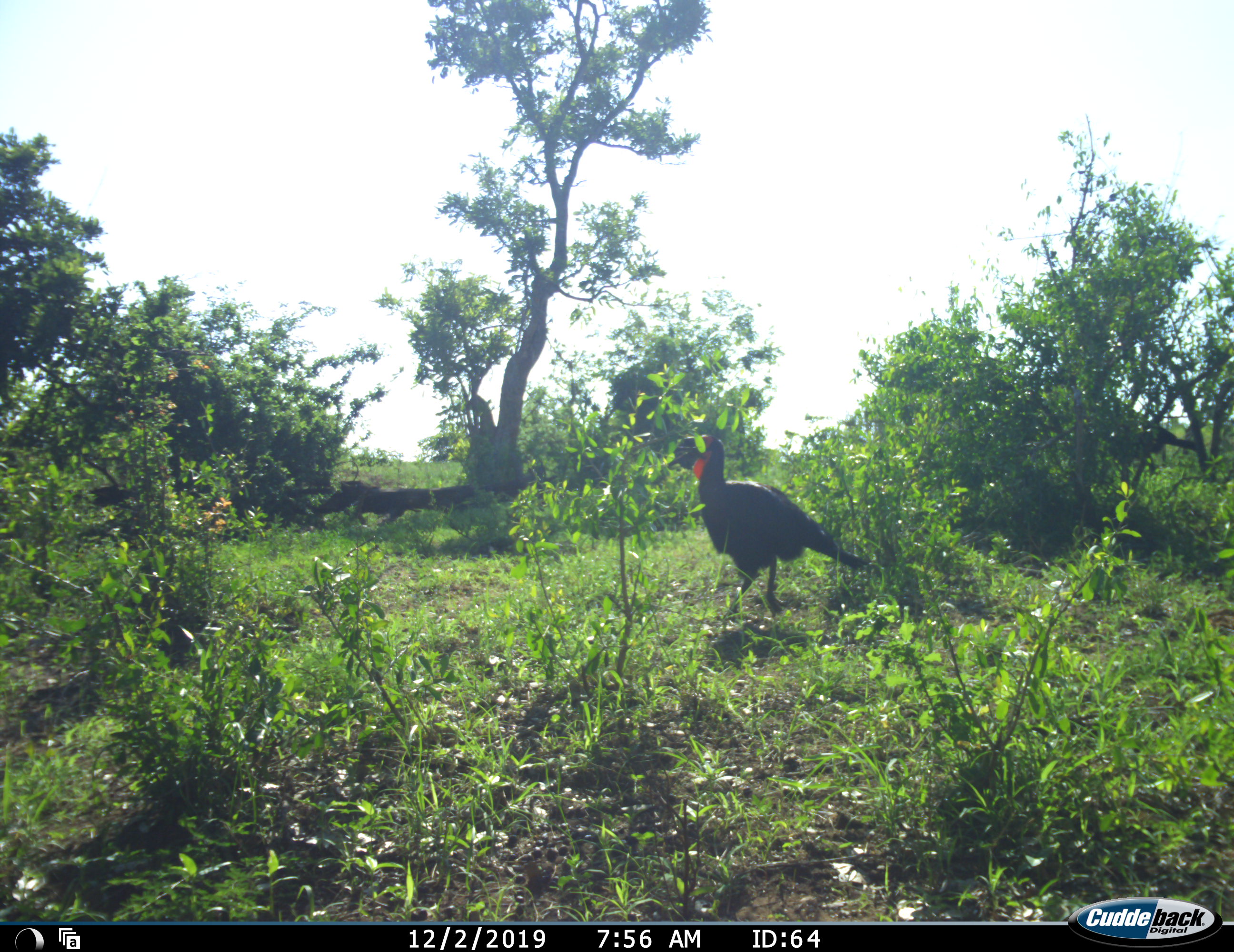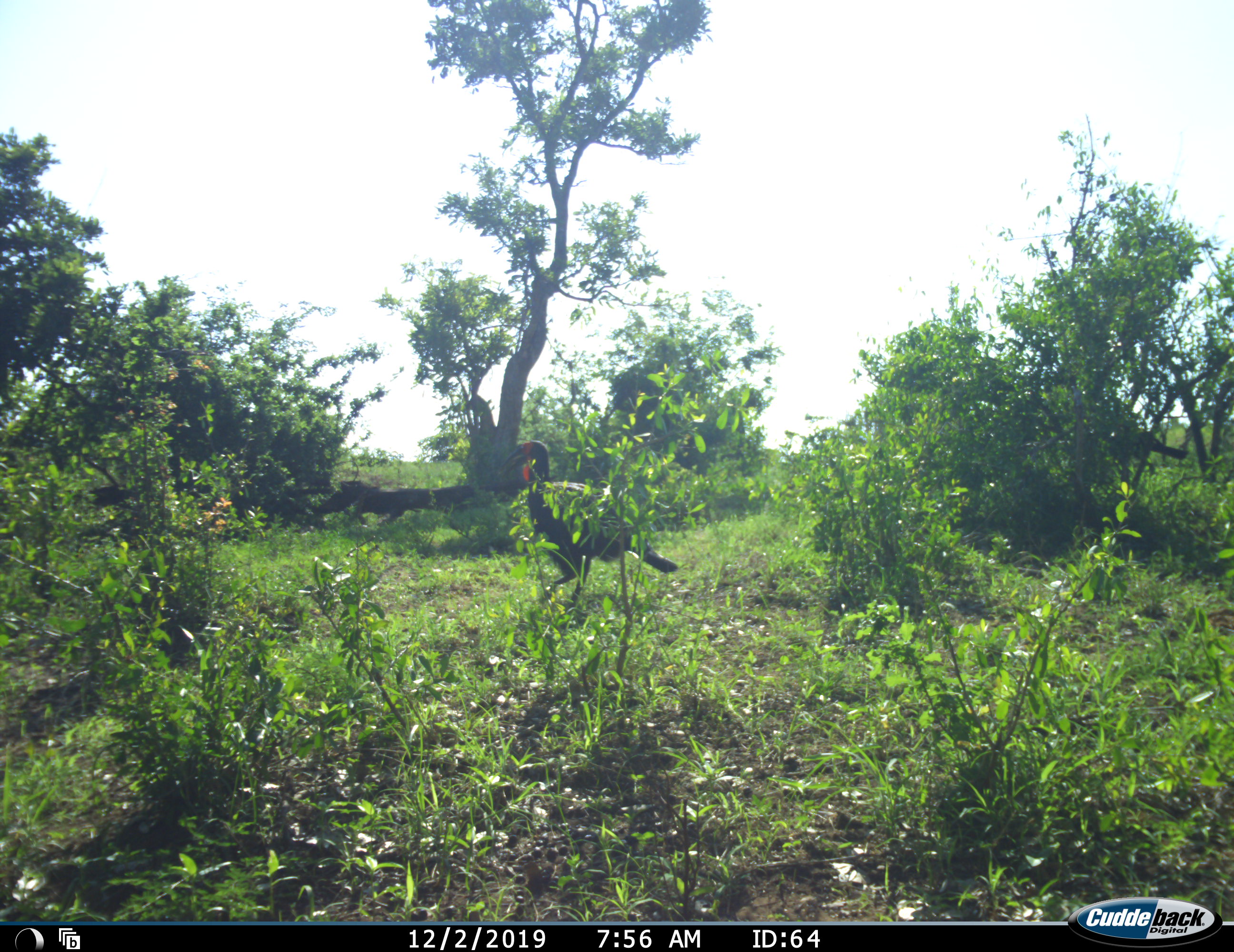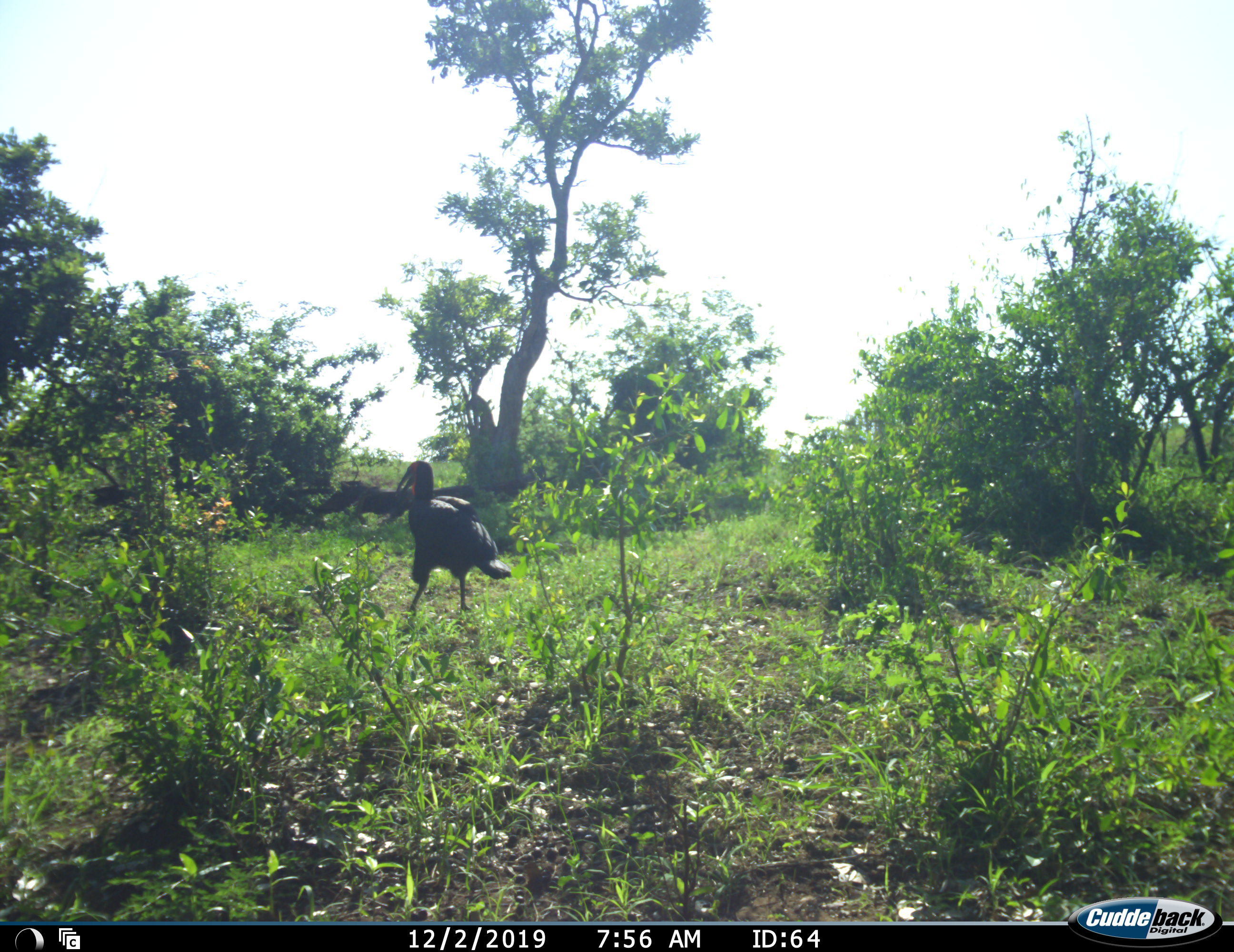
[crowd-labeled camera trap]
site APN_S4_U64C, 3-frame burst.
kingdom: Animalia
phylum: Chordata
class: Aves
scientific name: Aves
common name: bird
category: birdother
Birdother (bird) (Aves), count 1. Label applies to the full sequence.